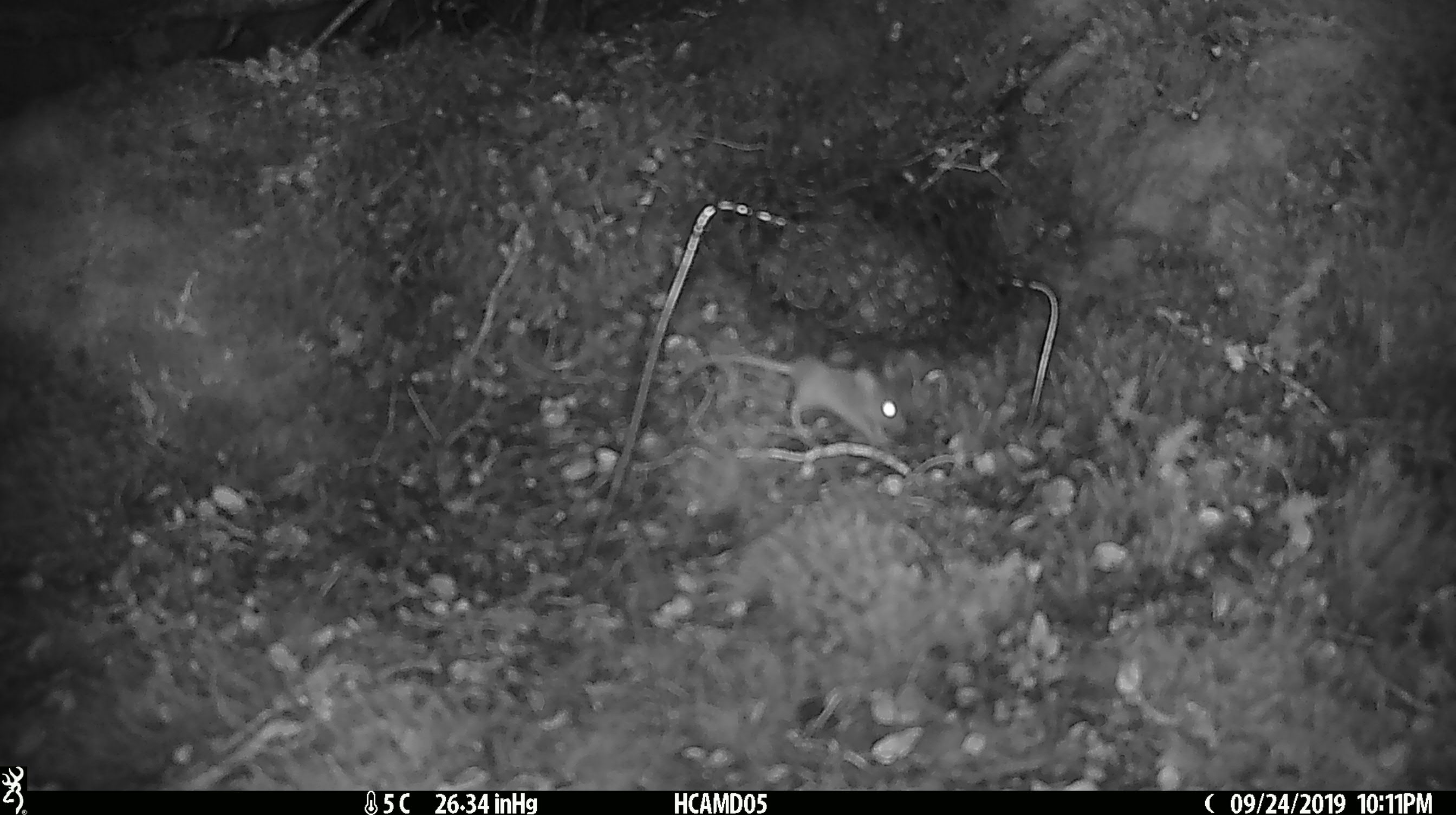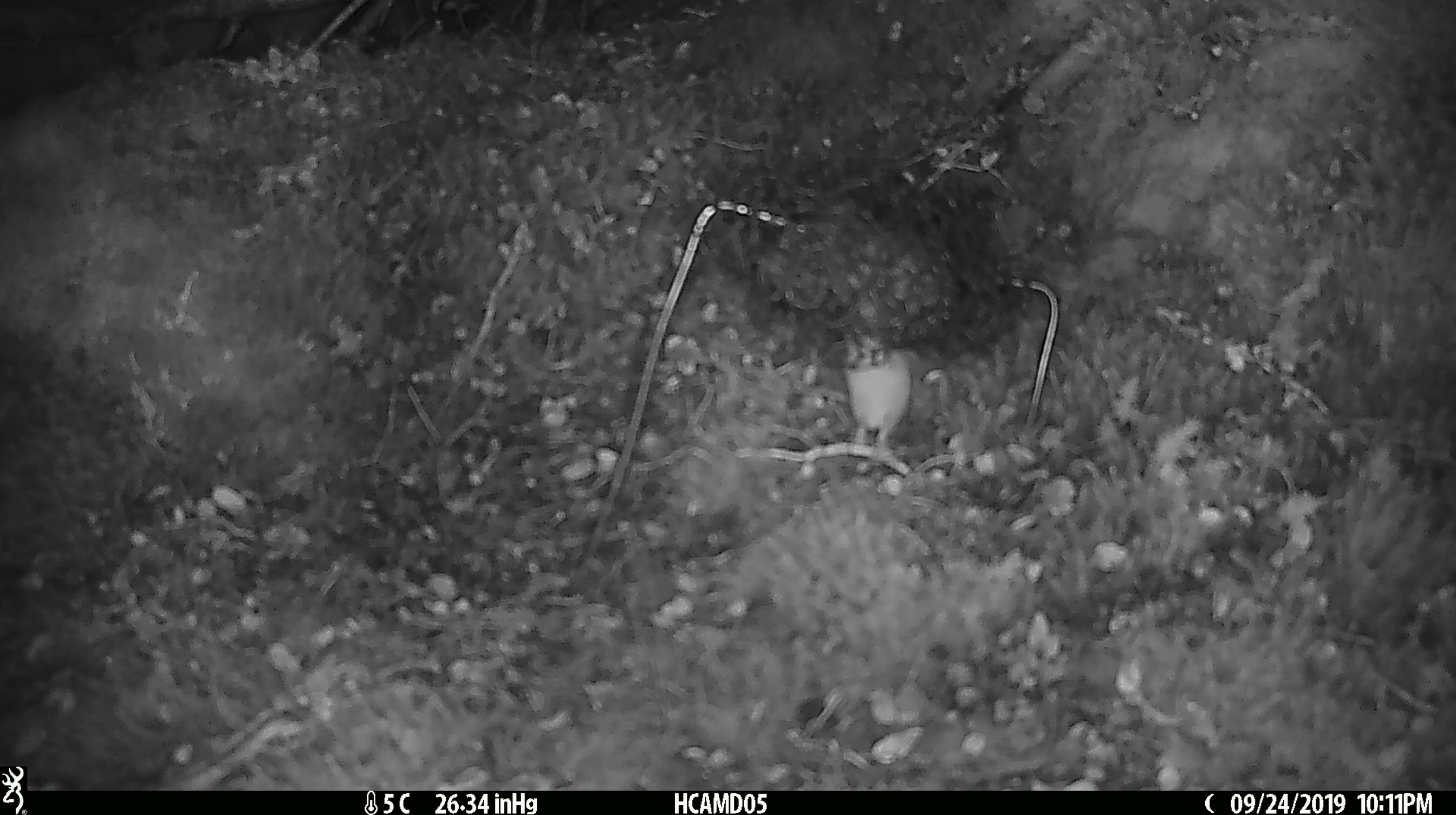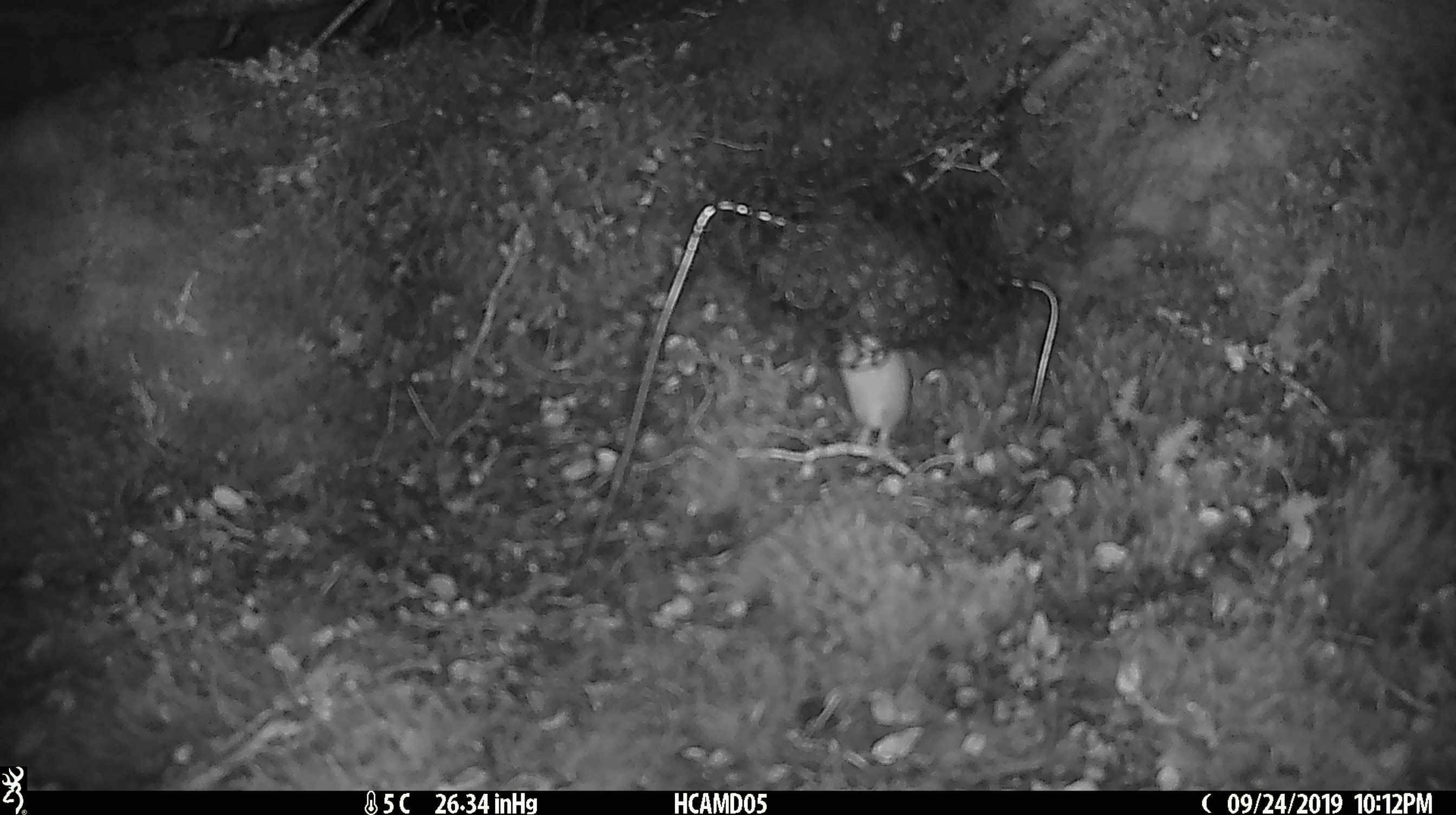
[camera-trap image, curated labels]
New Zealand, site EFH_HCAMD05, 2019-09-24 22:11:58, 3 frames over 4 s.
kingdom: Animalia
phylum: Chordata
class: Mammalia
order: Rodentia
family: Muridae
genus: Mus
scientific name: Mus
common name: mouse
Mouse (Mus).